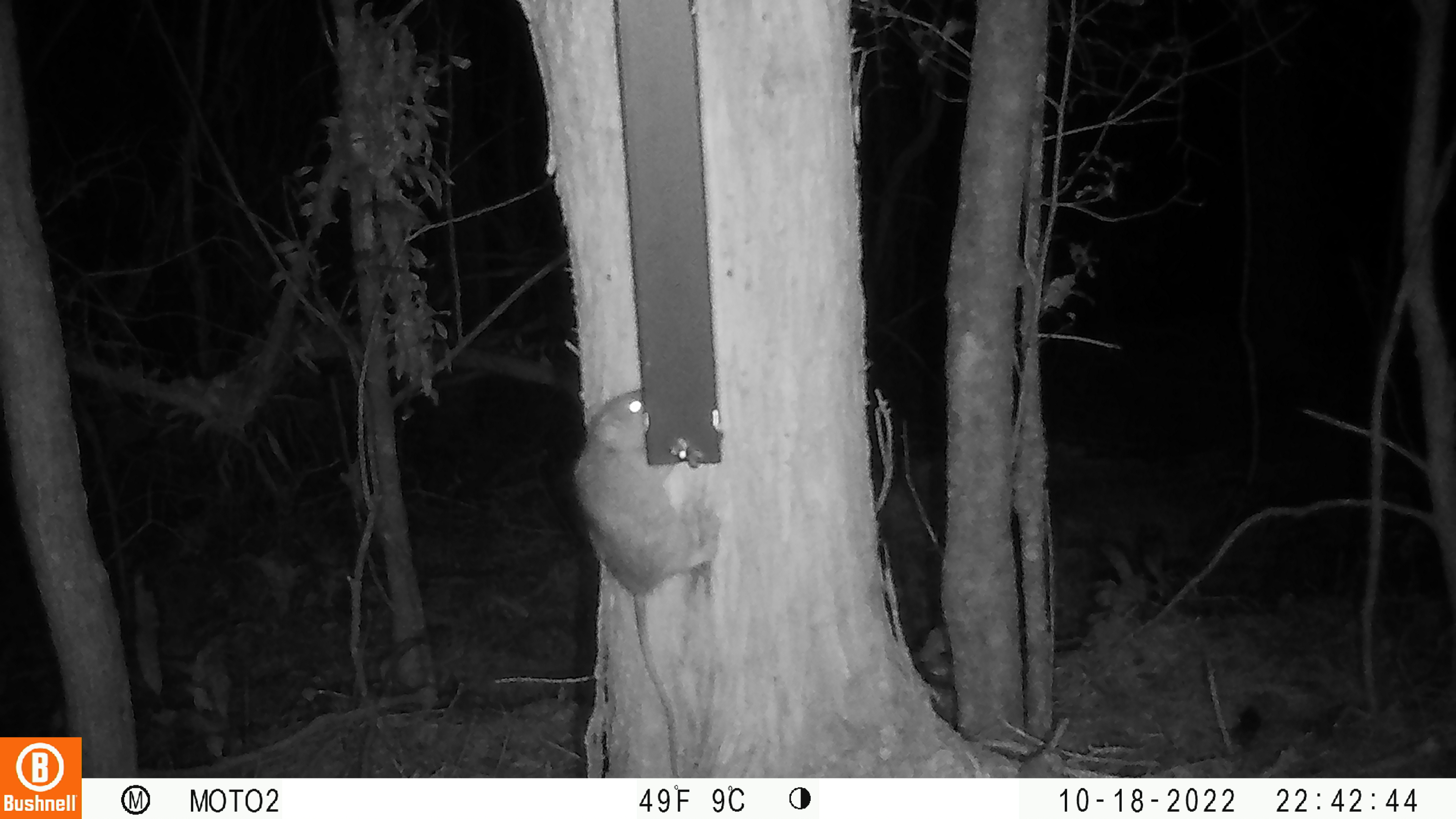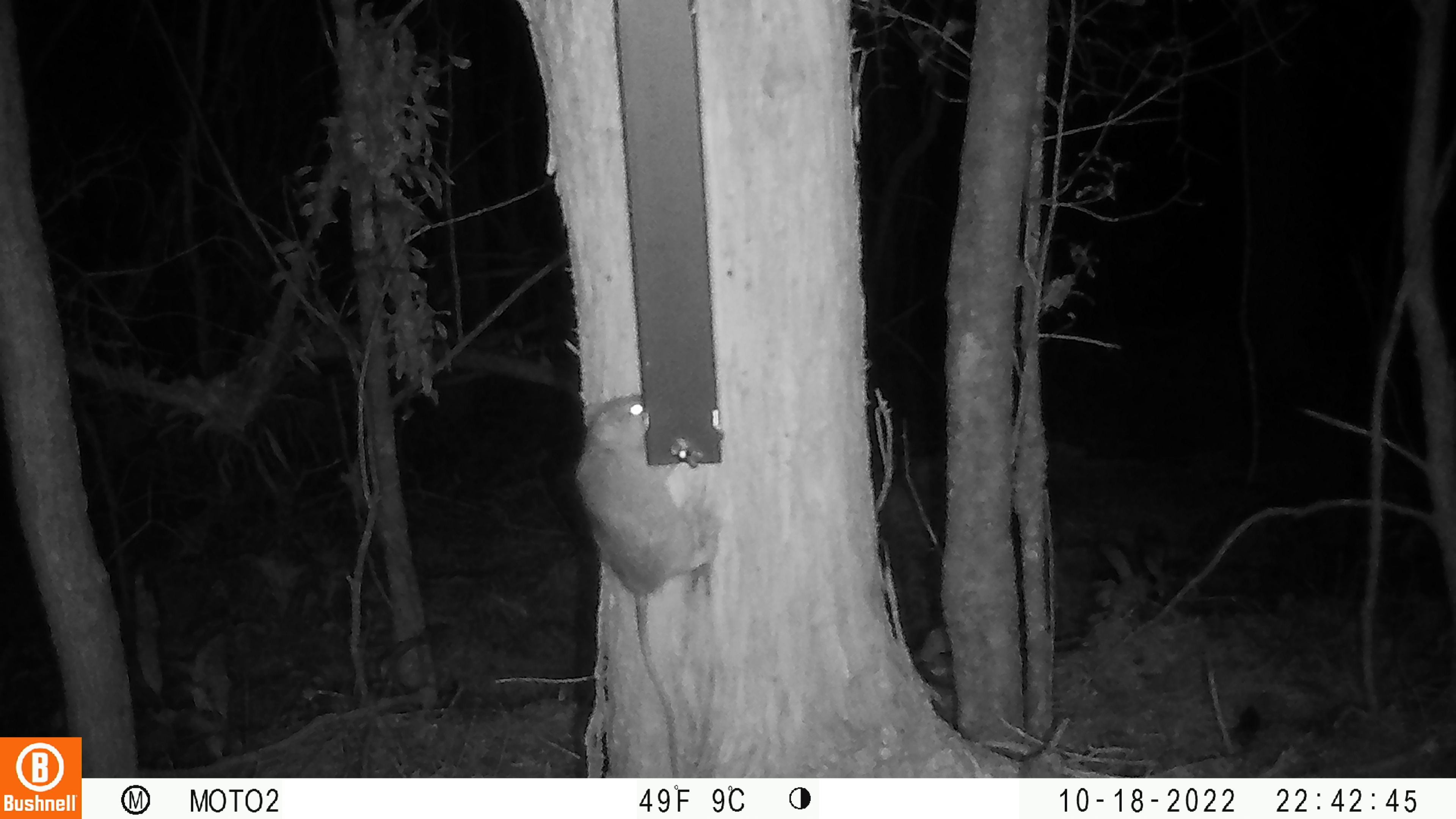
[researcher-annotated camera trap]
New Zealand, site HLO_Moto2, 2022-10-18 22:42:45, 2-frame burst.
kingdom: Animalia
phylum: Chordata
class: Mammalia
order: Rodentia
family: Muridae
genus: Rattus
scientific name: Rattus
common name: rat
Rat (Rattus).